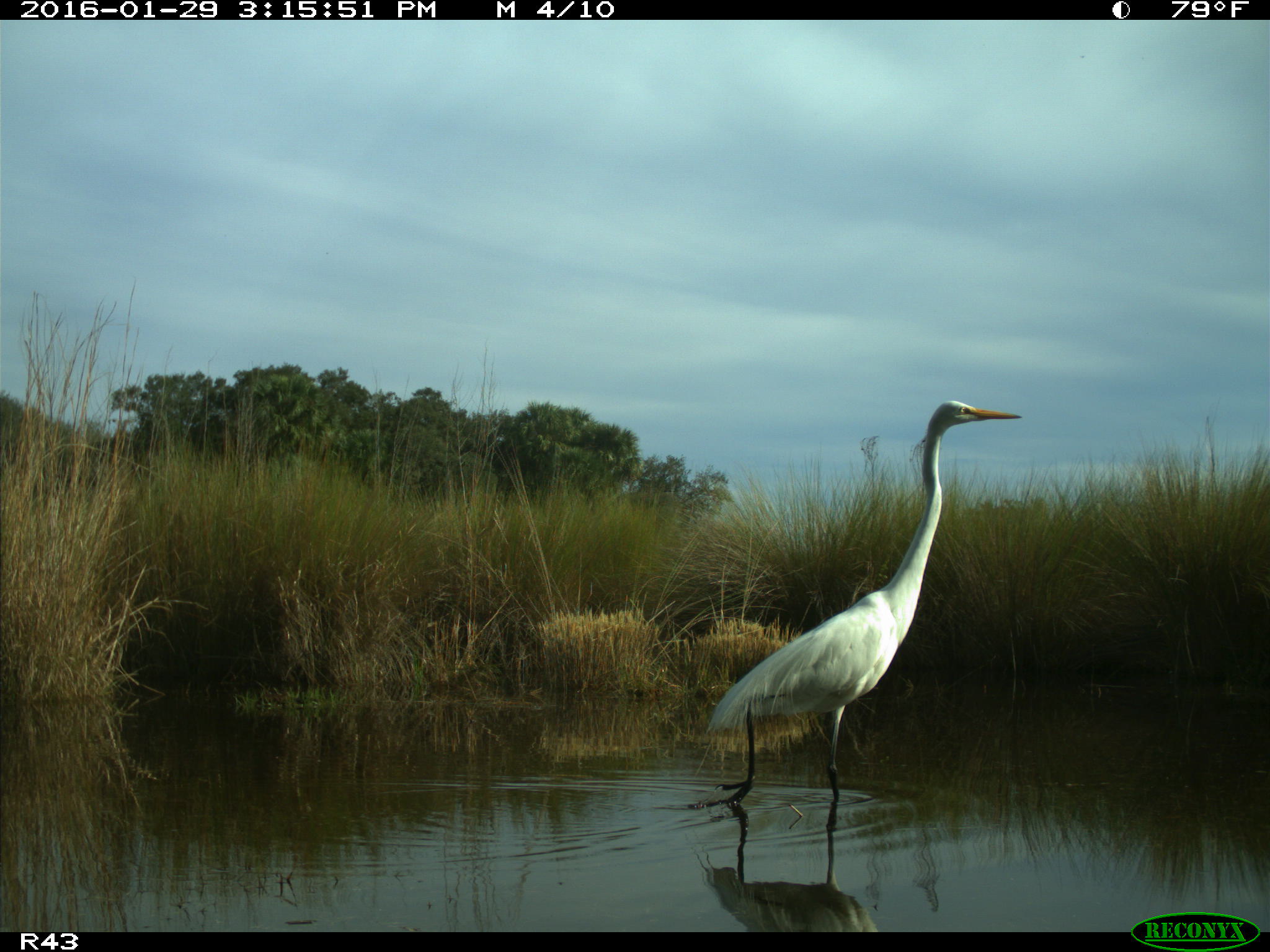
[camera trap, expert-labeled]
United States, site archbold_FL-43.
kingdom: Animalia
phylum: Chordata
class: Aves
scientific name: Aves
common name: birds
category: unidentified bird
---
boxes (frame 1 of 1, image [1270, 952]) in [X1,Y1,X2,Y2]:
animal: [706,400,1023,803]